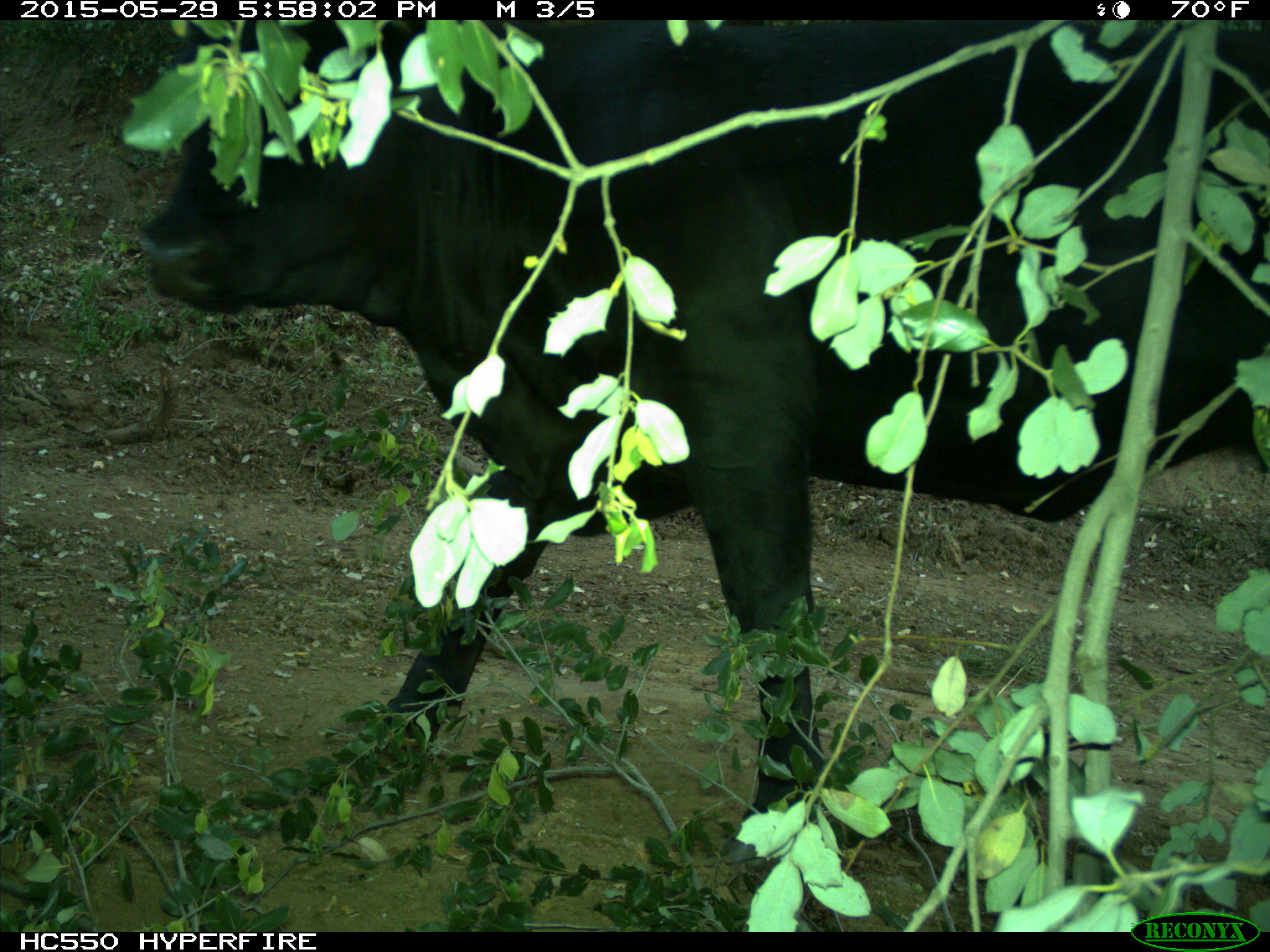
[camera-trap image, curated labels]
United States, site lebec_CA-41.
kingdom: Animalia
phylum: Chordata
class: Mammalia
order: Artiodactyla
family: Bovidae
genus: Bos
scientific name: Bos taurus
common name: domestic cow